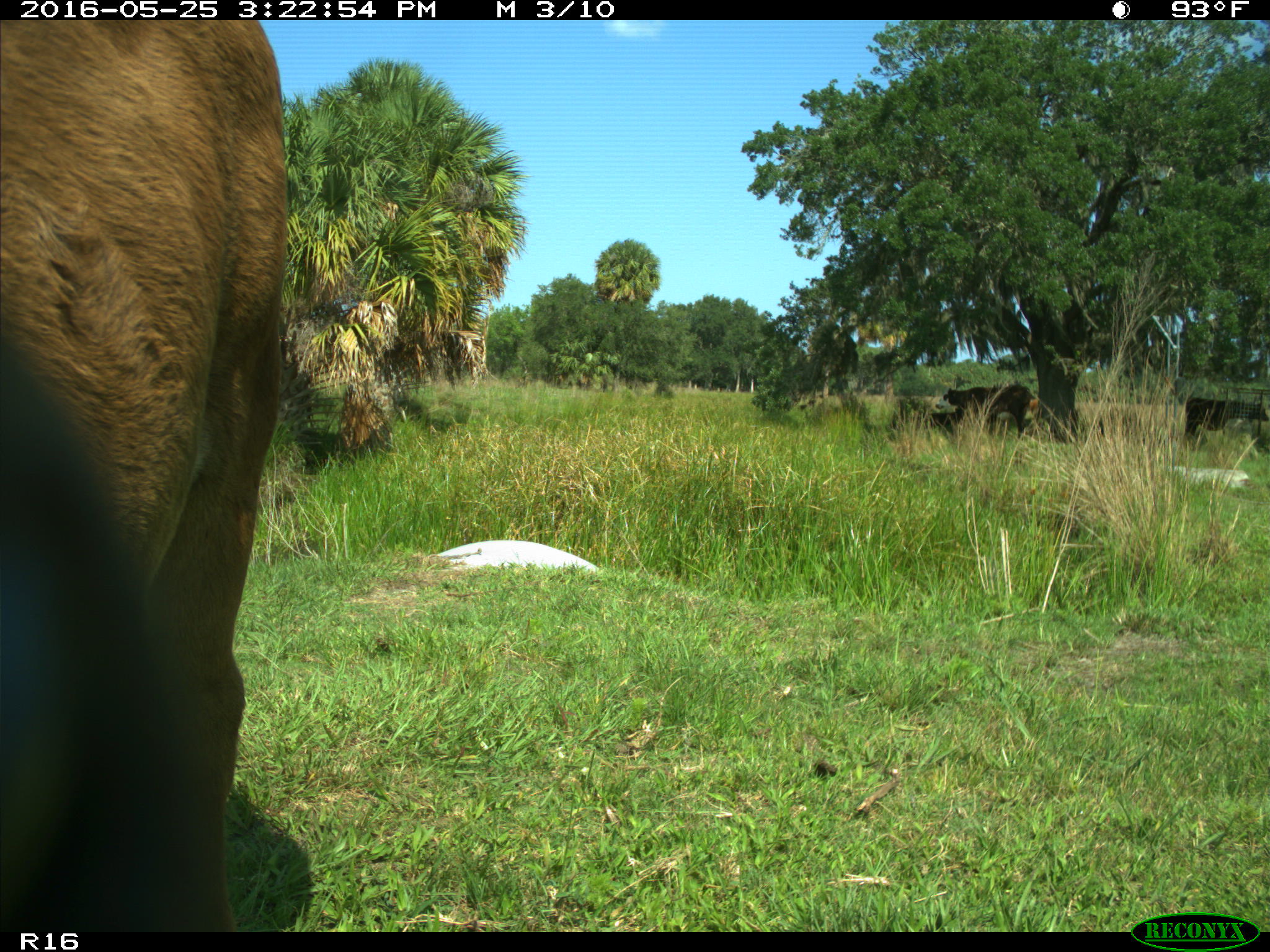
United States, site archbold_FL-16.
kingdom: Animalia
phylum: Chordata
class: Mammalia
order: Artiodactyla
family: Bovidae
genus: Bos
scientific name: Bos taurus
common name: domestic cow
Bos taurus (domestic cow).